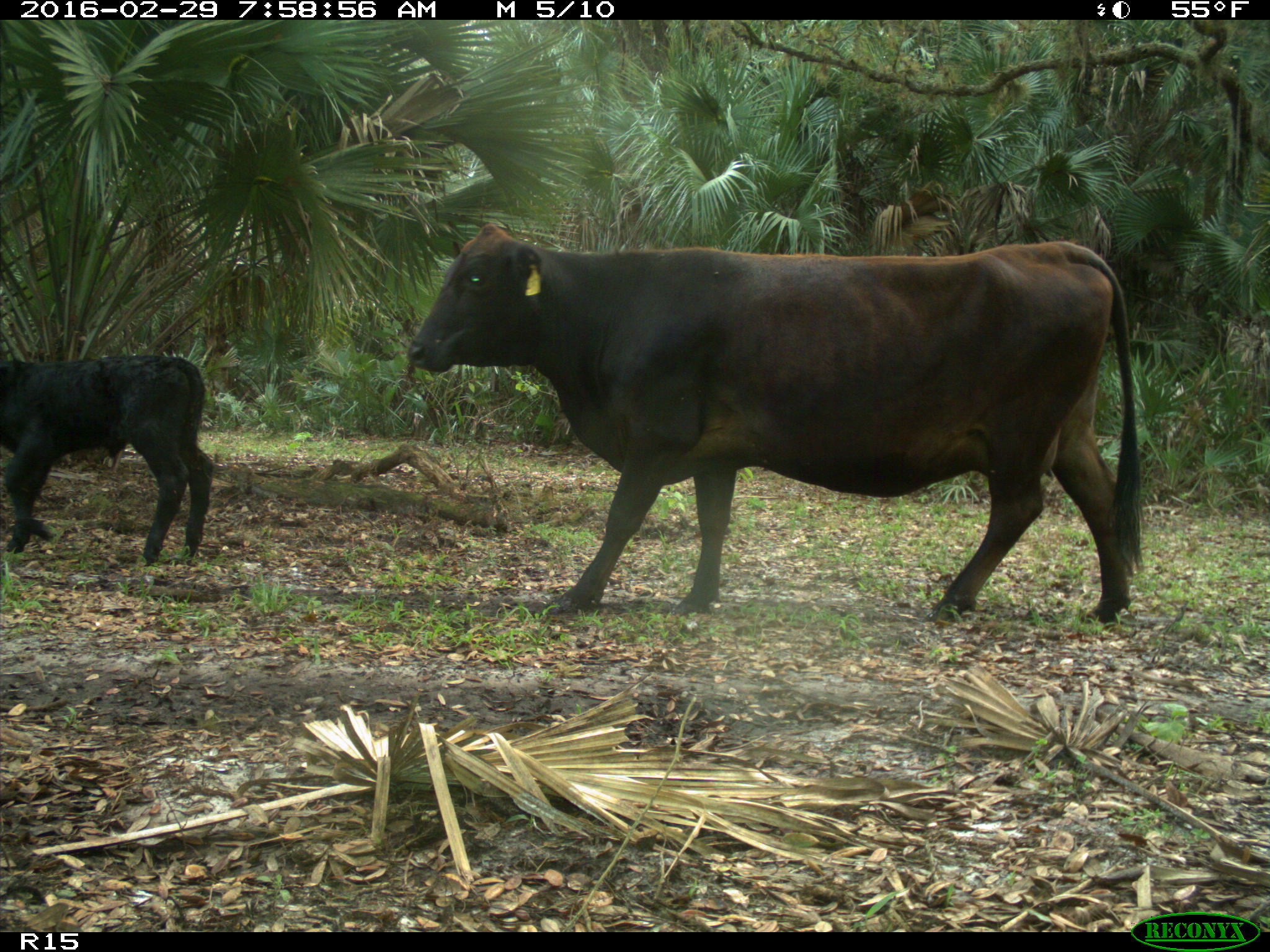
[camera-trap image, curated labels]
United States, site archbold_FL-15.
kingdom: Animalia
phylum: Chordata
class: Mammalia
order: Artiodactyla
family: Bovidae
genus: Bos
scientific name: Bos taurus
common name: domestic cow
Bos taurus (domestic cow).